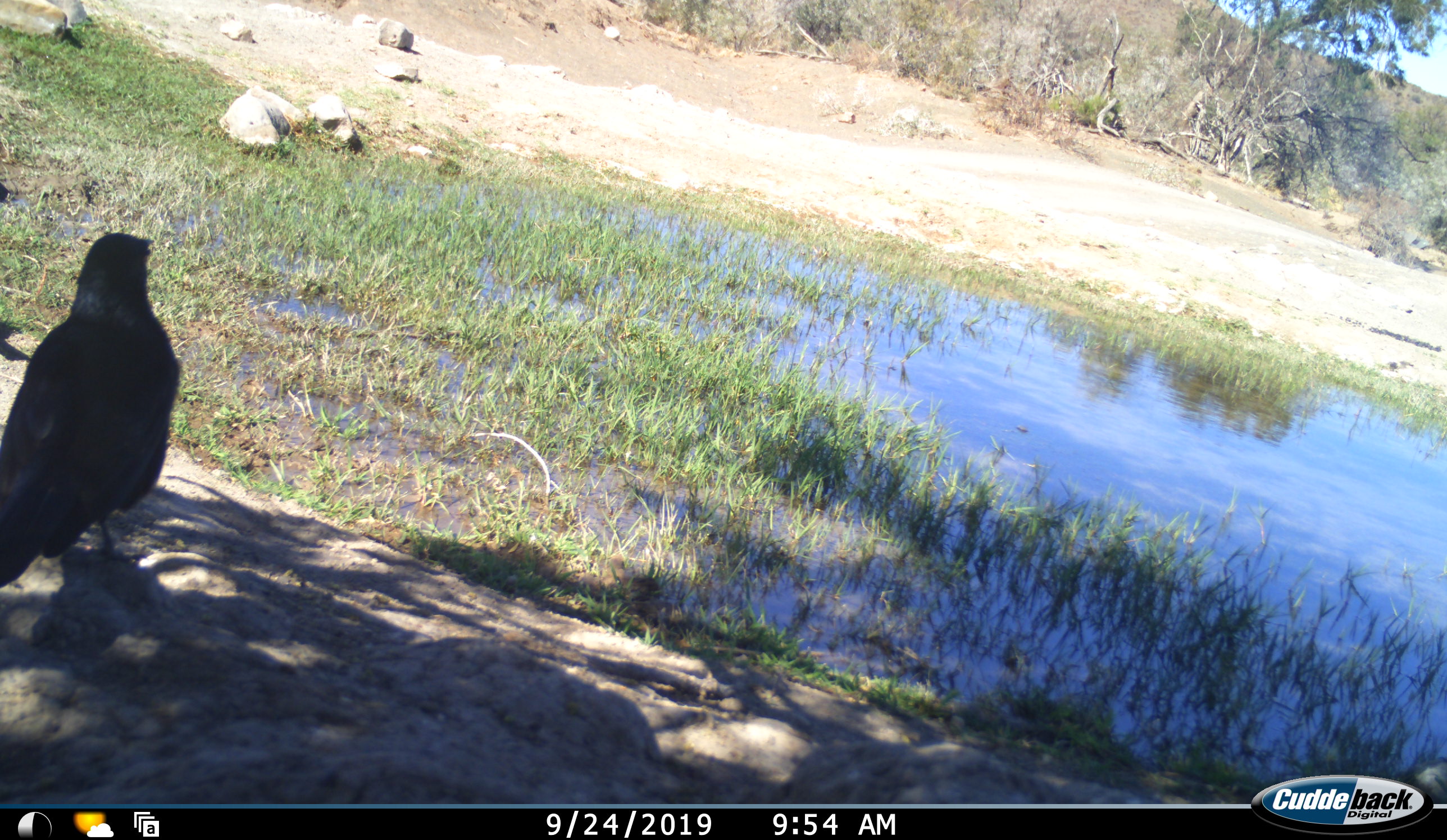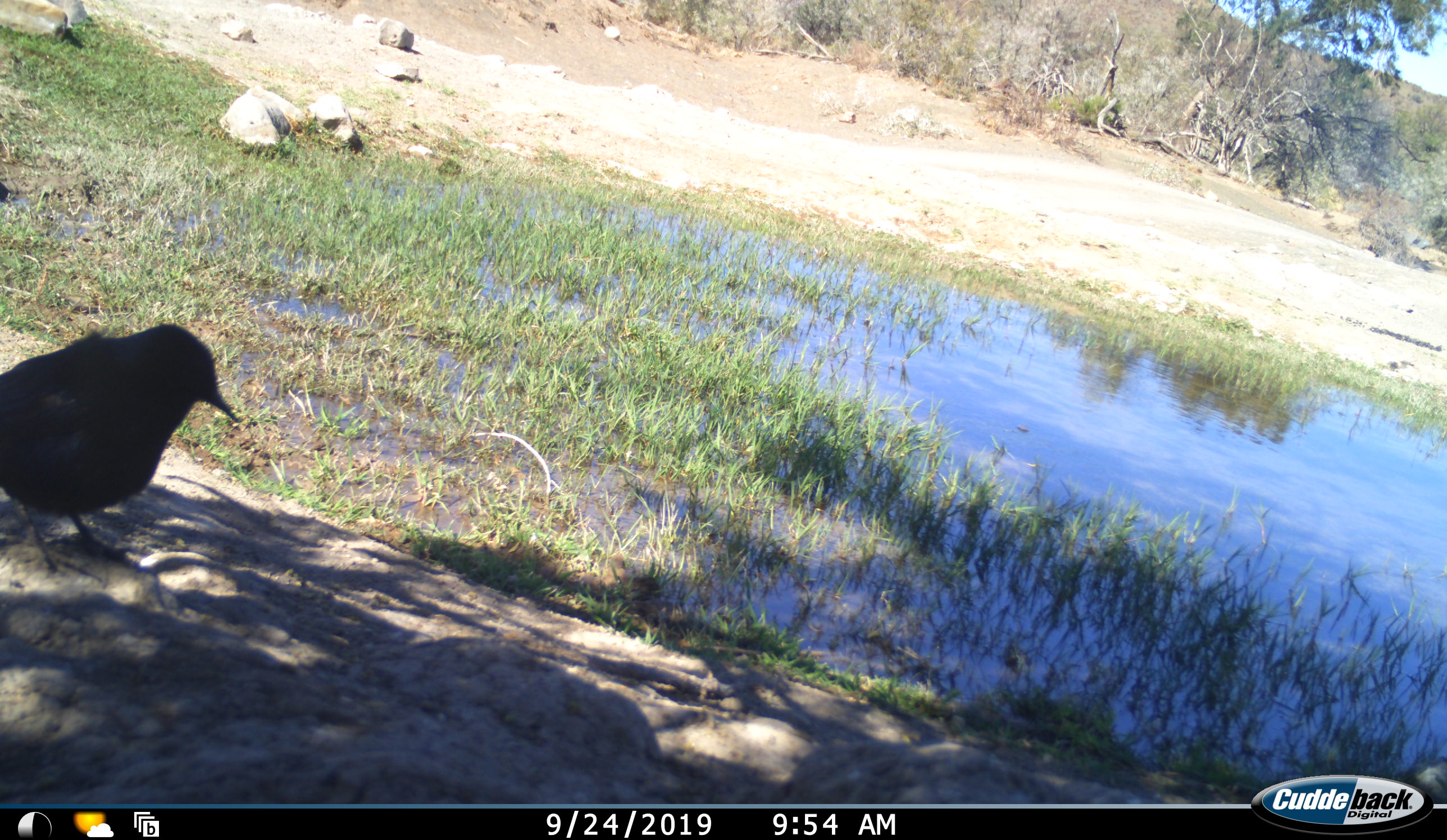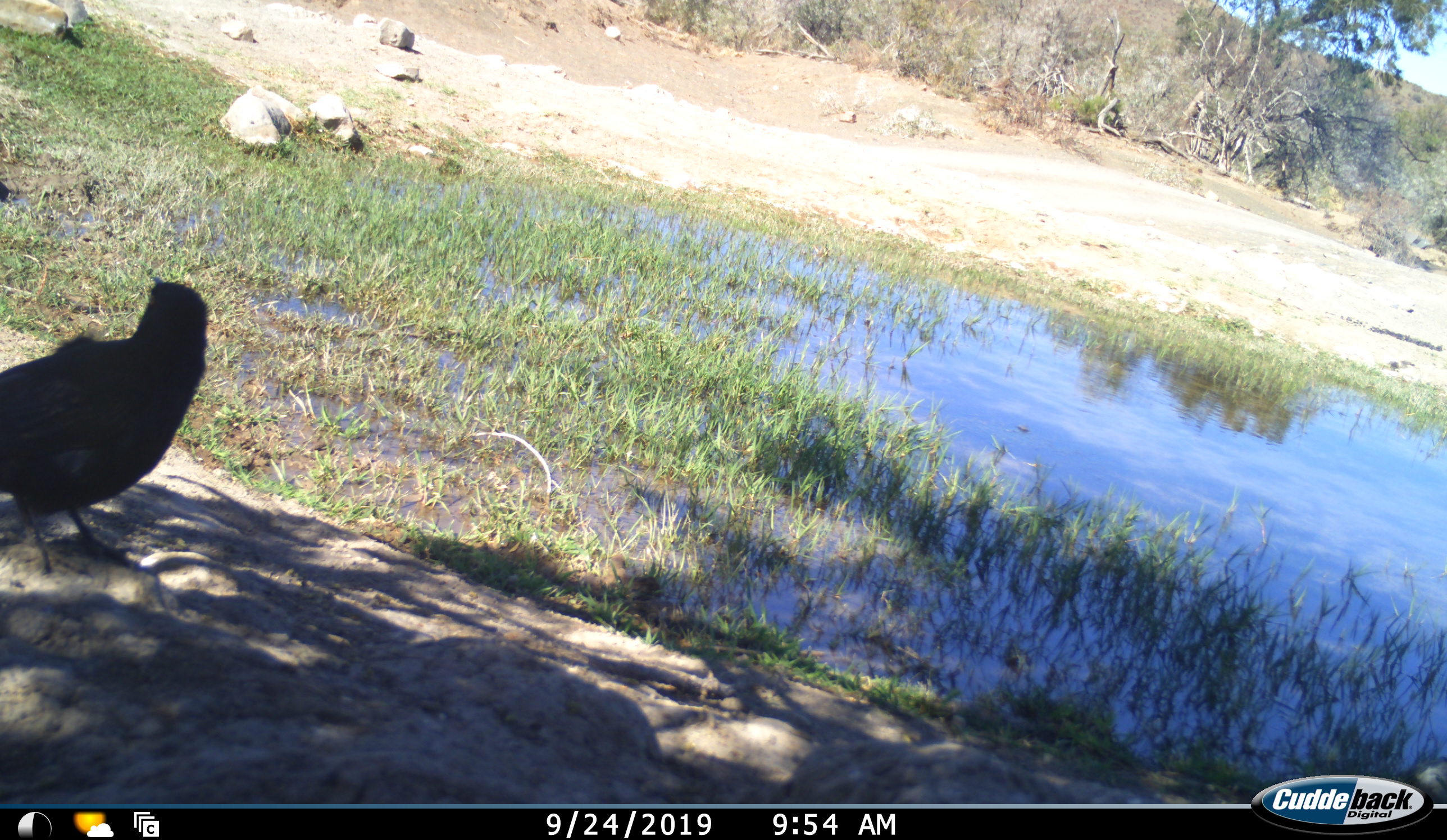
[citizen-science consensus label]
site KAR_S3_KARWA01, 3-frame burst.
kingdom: Animalia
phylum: Chordata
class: Aves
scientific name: Aves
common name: bird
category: birdother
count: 1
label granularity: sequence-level